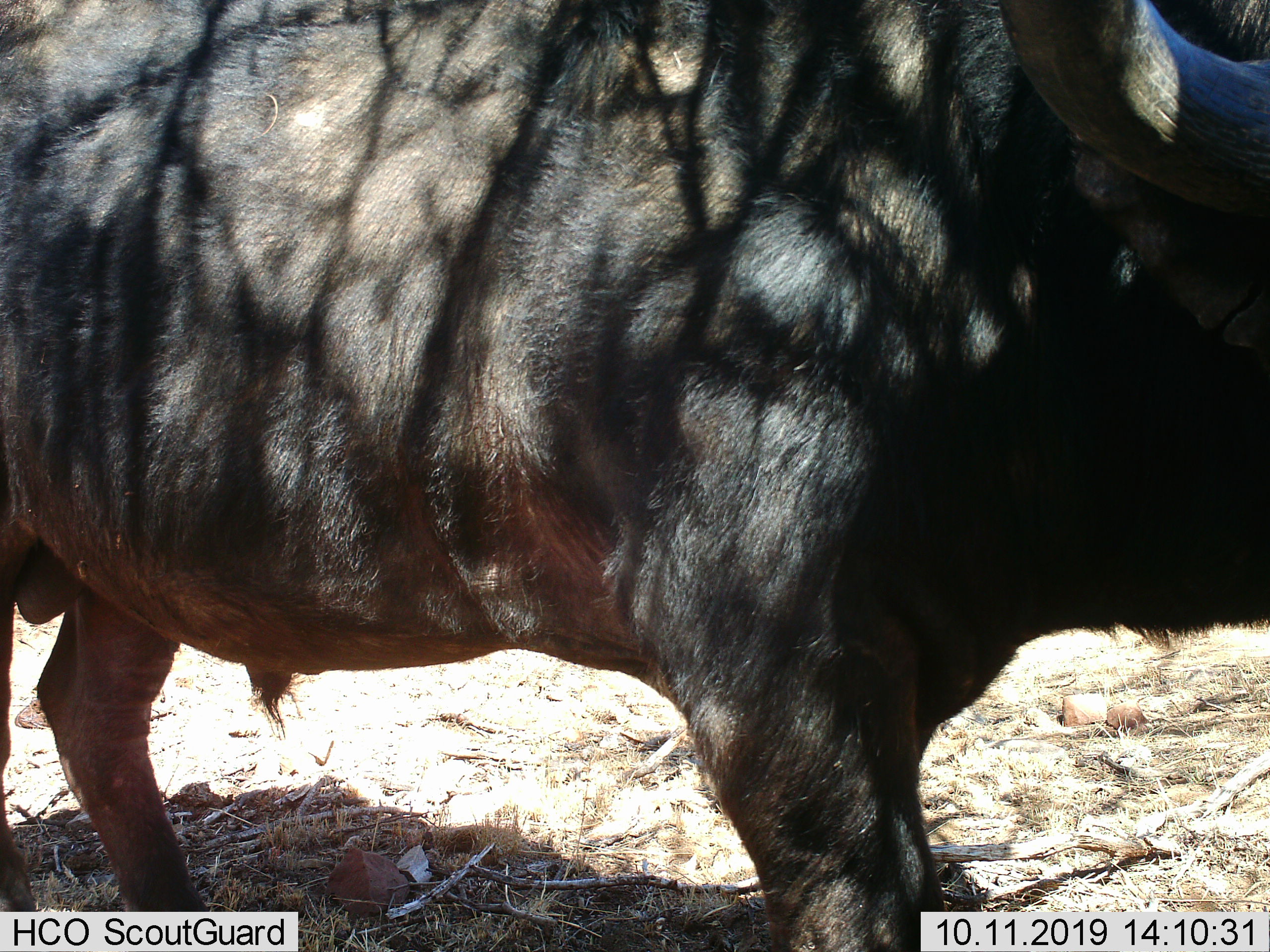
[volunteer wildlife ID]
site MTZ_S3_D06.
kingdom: Animalia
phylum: Chordata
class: Mammalia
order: Artiodactyla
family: Bovidae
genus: Syncerus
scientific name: Syncerus caffer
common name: african buffalo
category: buffalo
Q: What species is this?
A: Buffalo (african buffalo) (Syncerus caffer).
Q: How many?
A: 1.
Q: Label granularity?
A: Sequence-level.